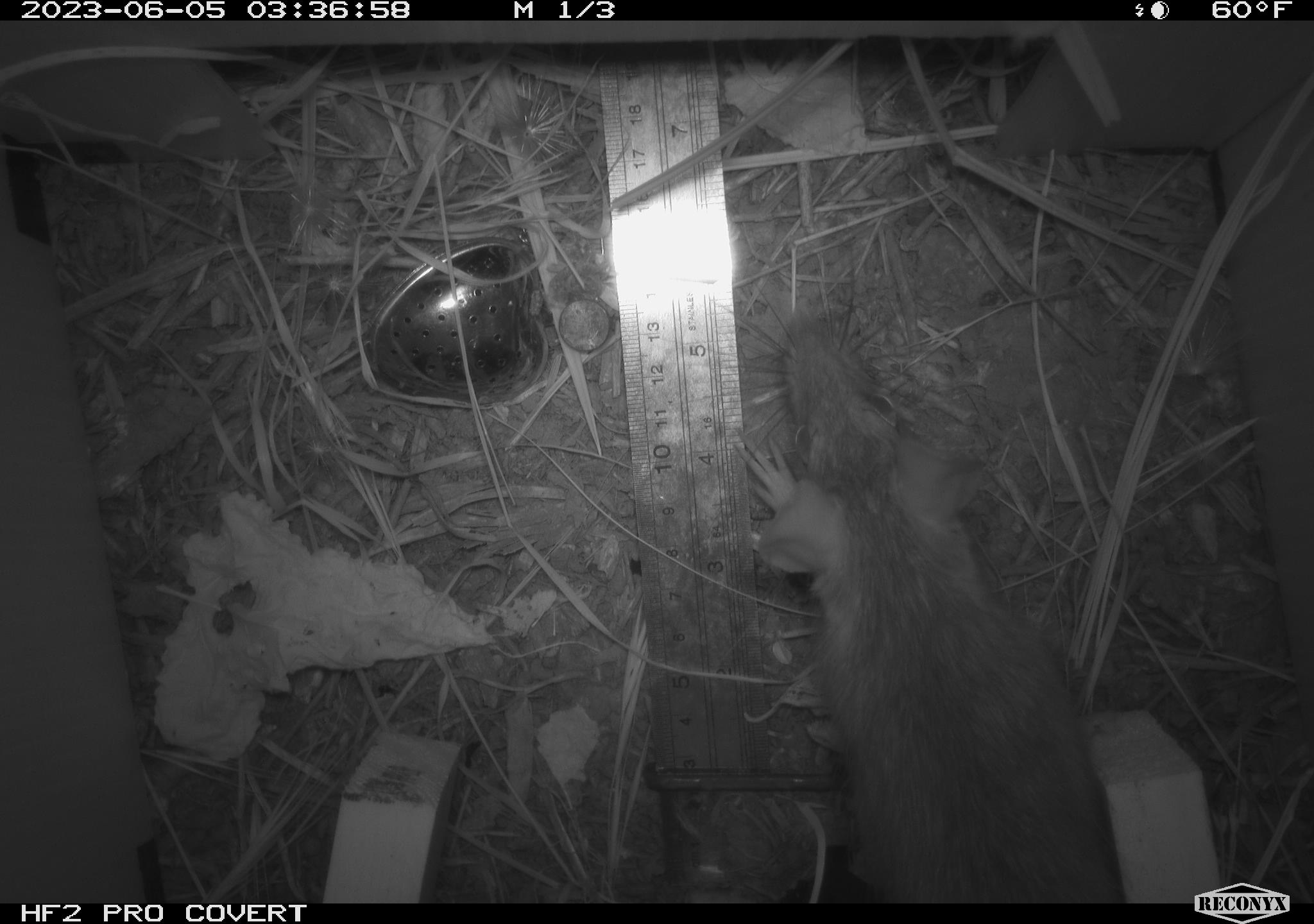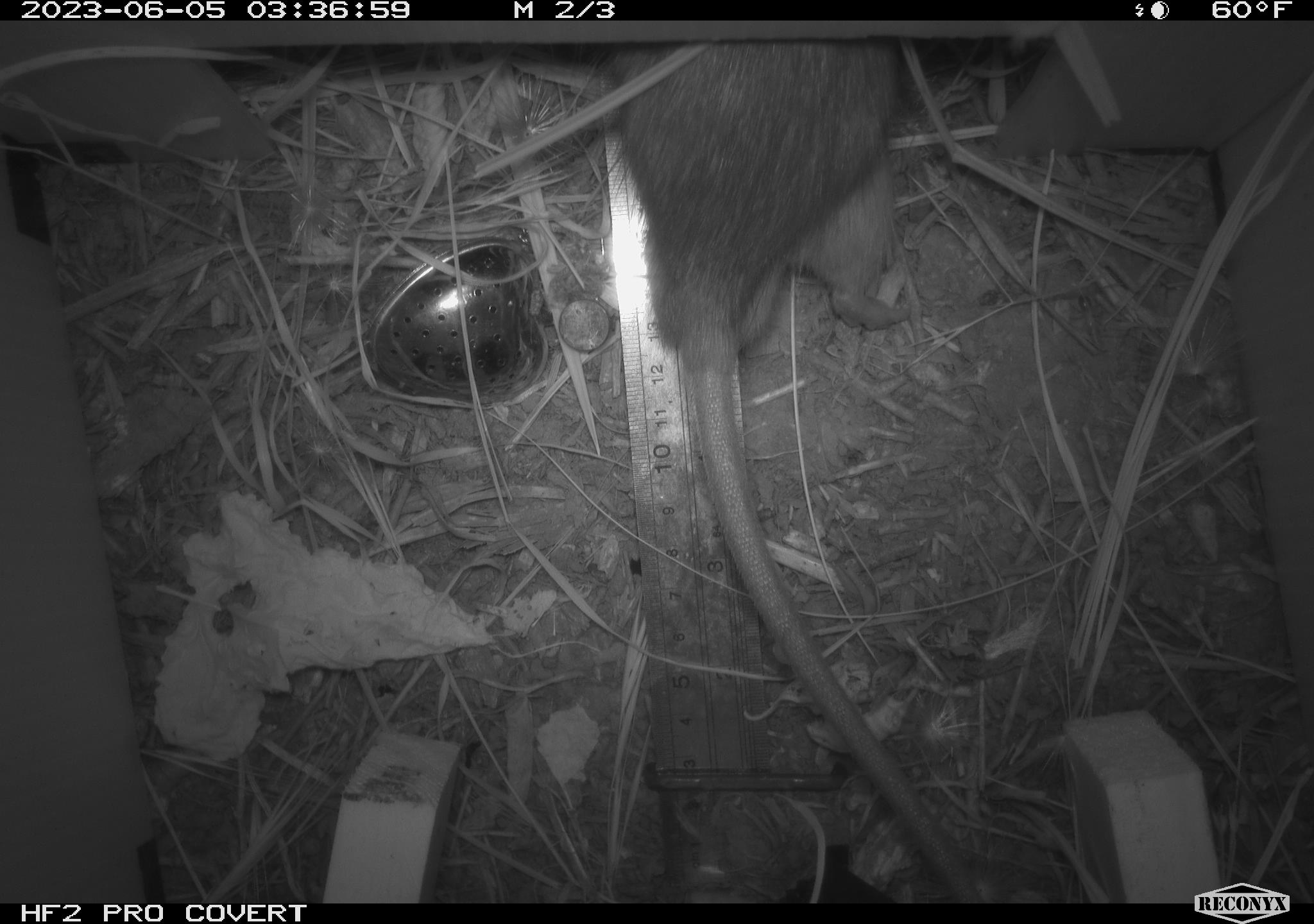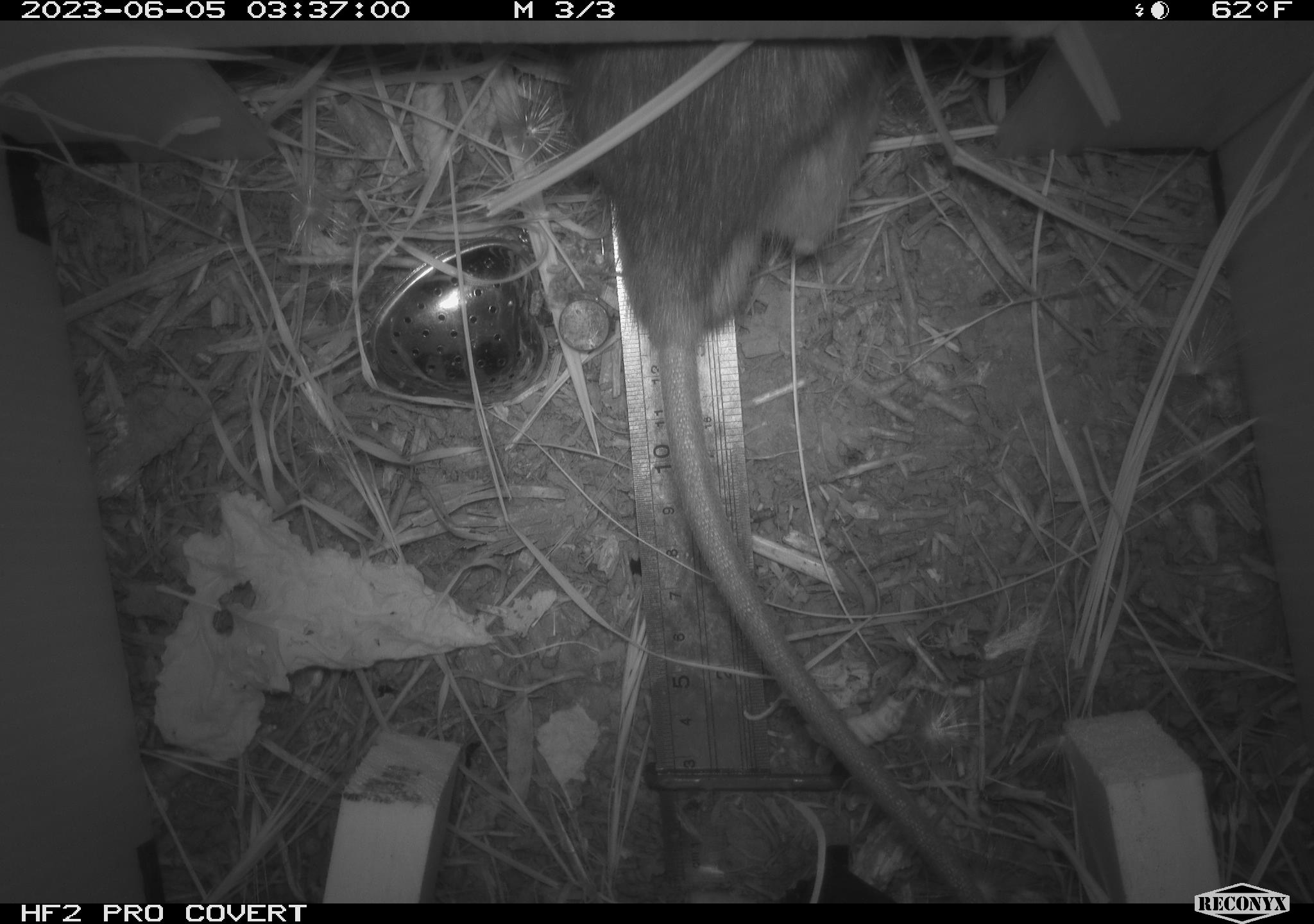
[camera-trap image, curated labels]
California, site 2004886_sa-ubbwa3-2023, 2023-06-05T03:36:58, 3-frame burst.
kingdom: Animalia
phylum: Chordata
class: Mammalia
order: Rodentia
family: Muridae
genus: Rattus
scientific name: Rattus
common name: rat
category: rattus species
Rattus species (rat) (Rattus).